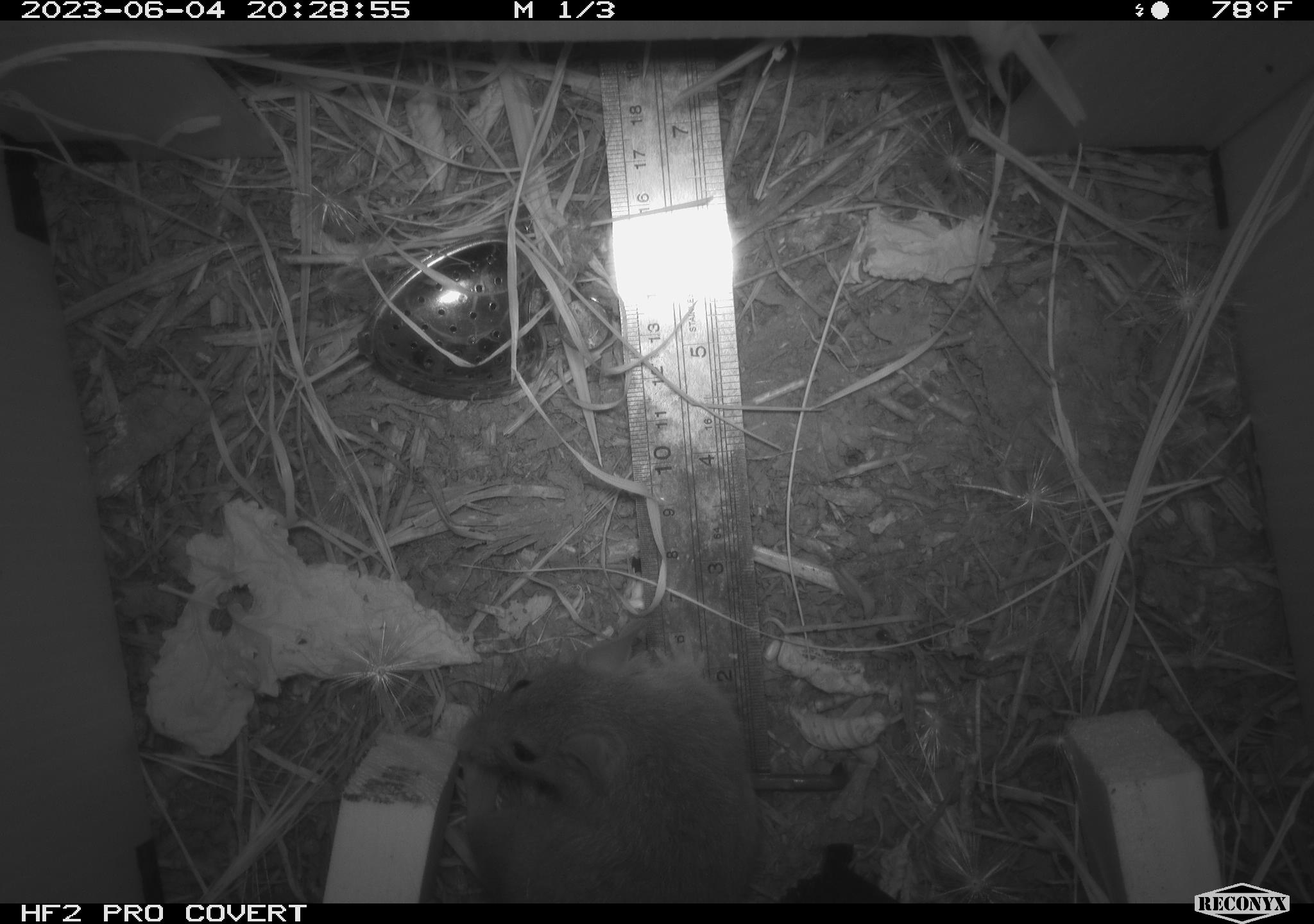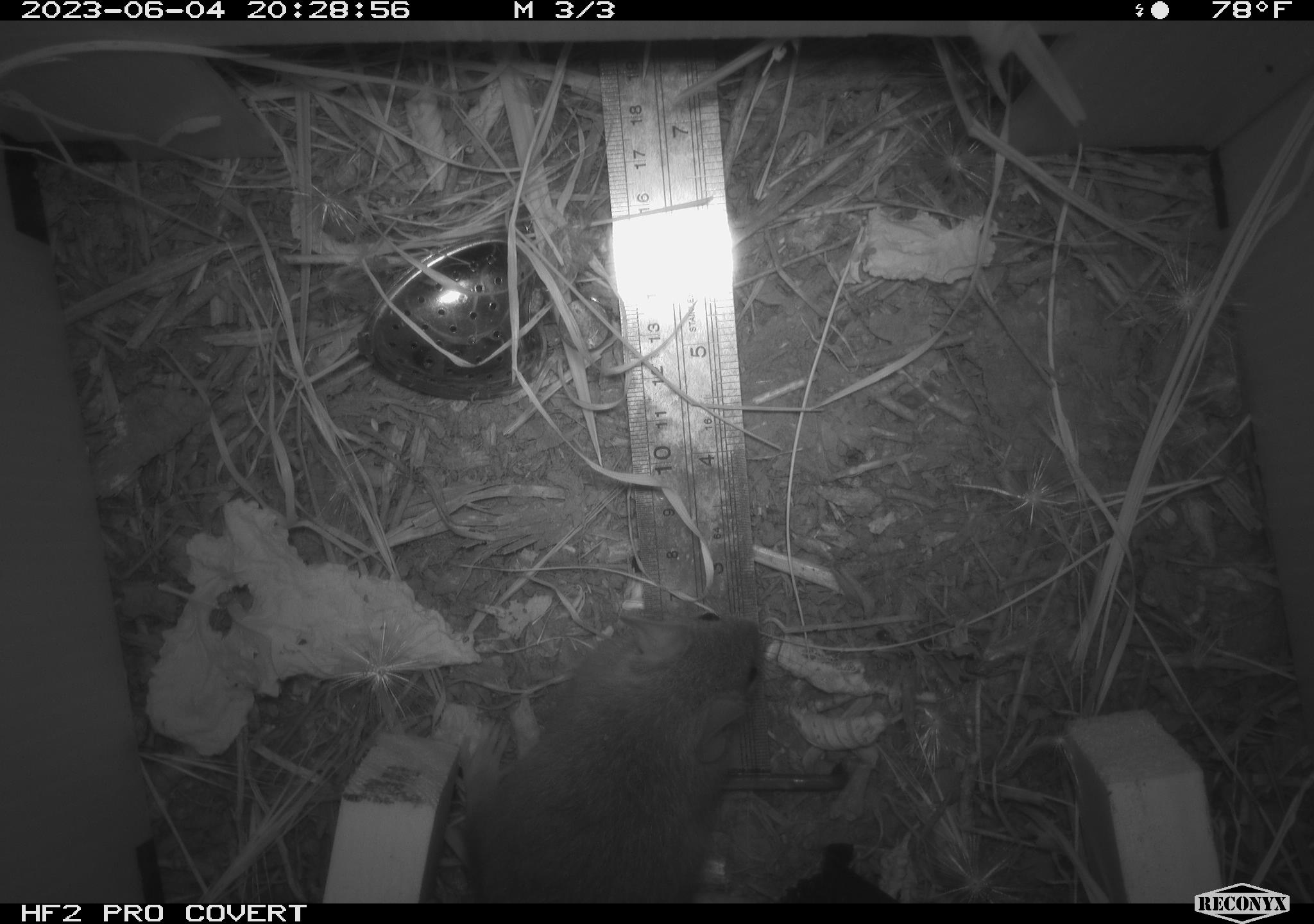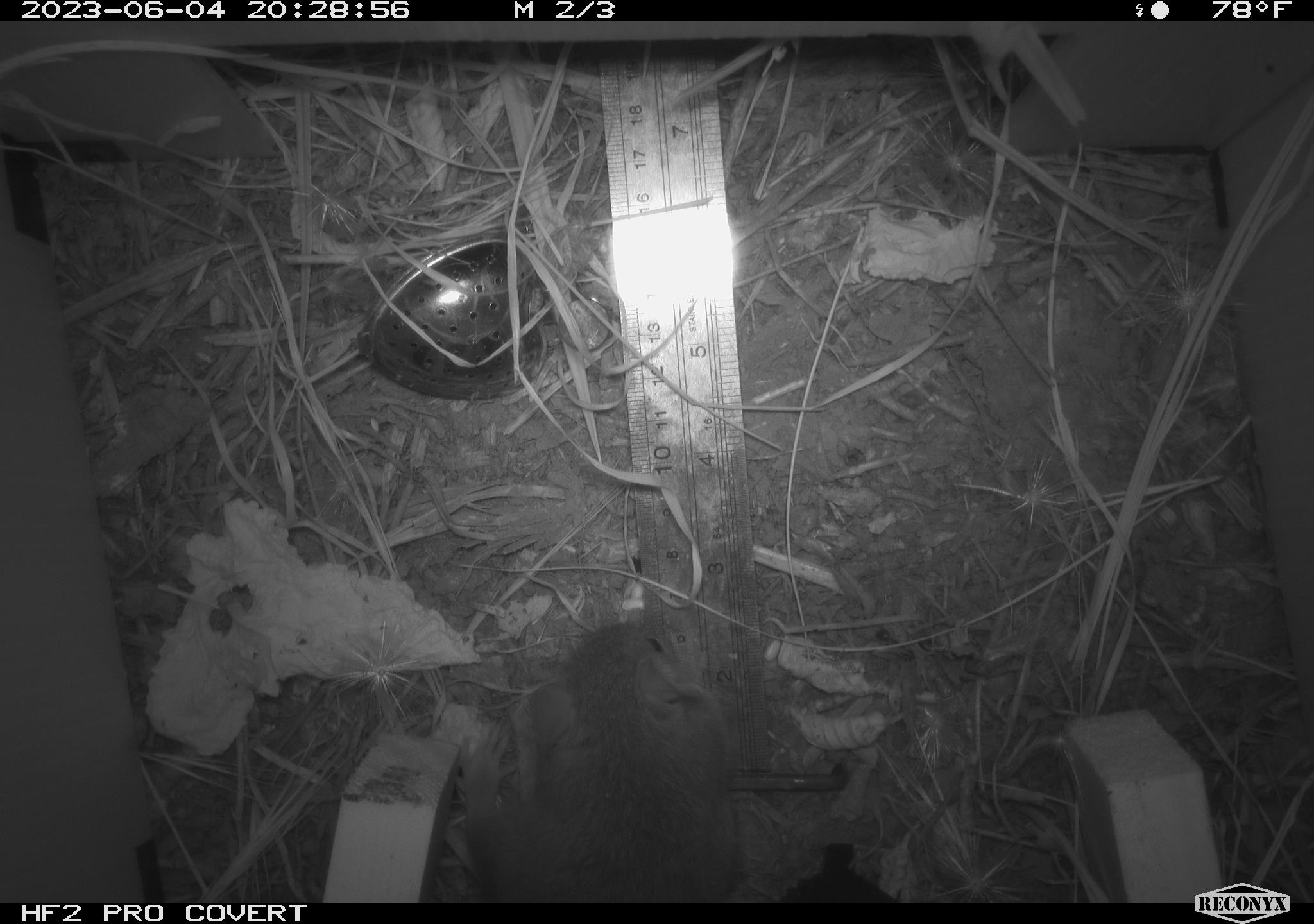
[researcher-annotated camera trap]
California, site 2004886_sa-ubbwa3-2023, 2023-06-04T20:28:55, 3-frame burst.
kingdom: Animalia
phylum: Chordata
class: Mammalia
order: Rodentia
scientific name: Rodentia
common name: mouse species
Mouse species (Rodentia).